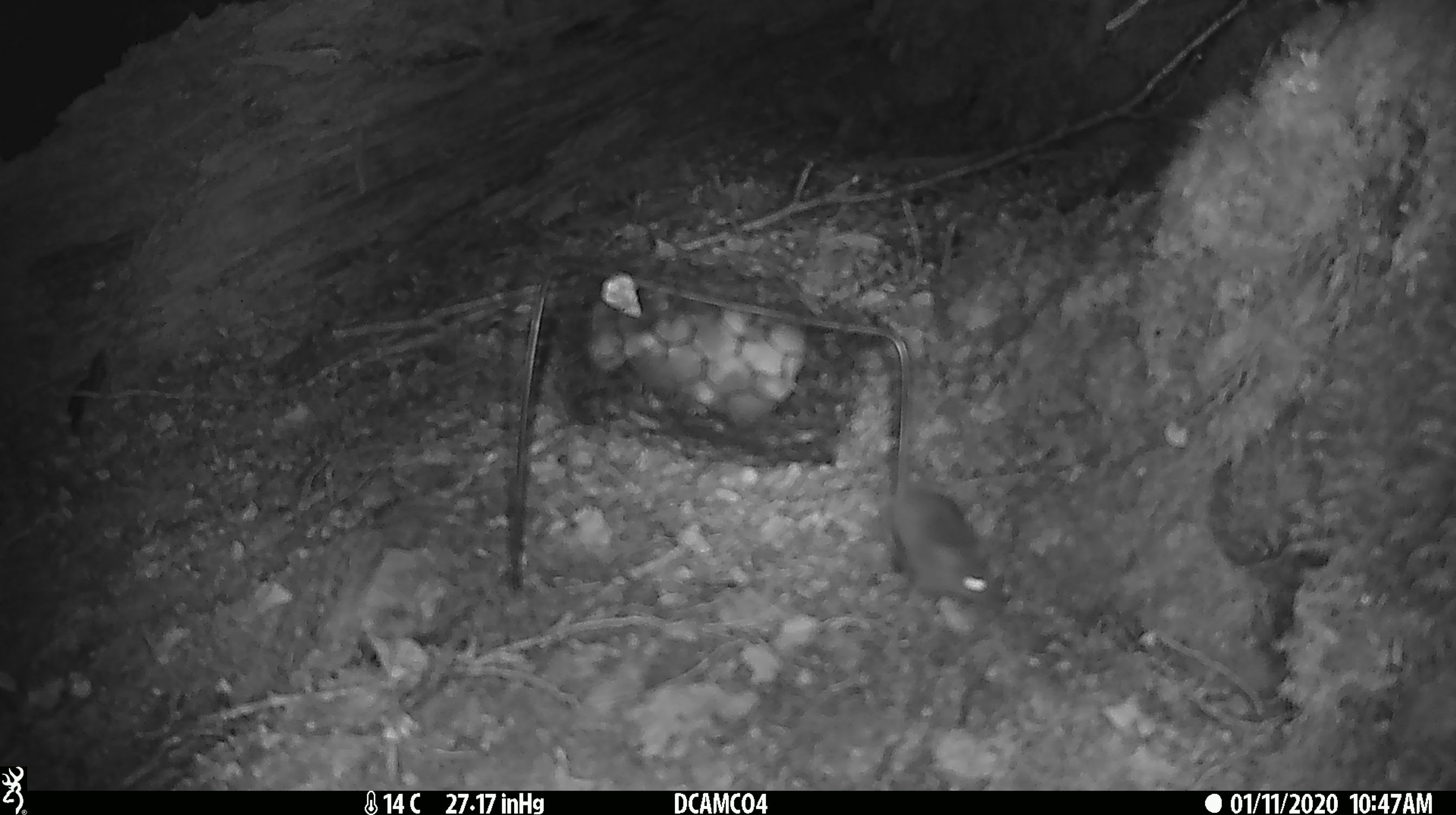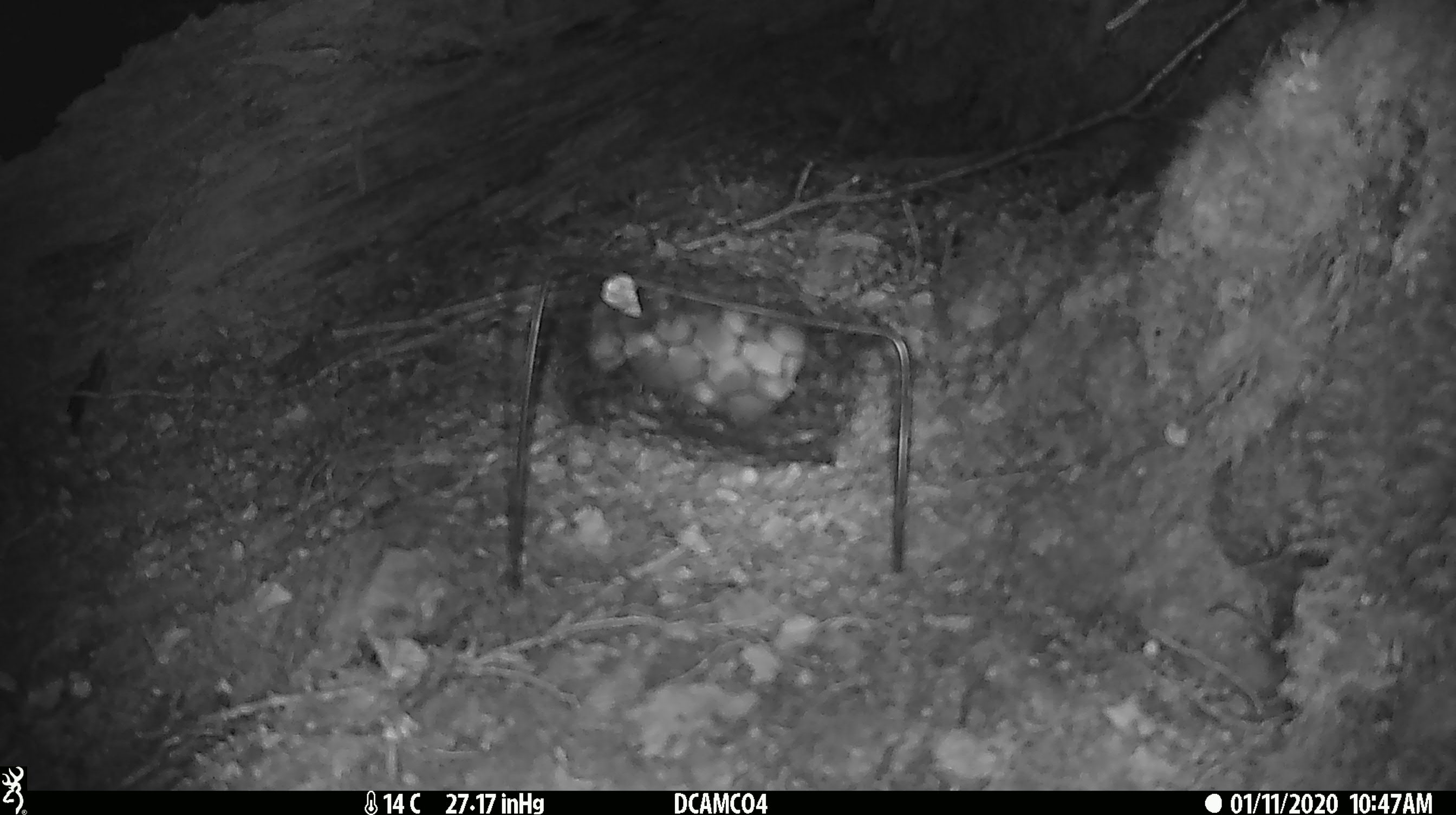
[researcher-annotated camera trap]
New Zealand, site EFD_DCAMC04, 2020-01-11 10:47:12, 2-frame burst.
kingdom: Animalia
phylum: Chordata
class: Mammalia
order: Rodentia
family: Muridae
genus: Mus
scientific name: Mus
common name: mouse